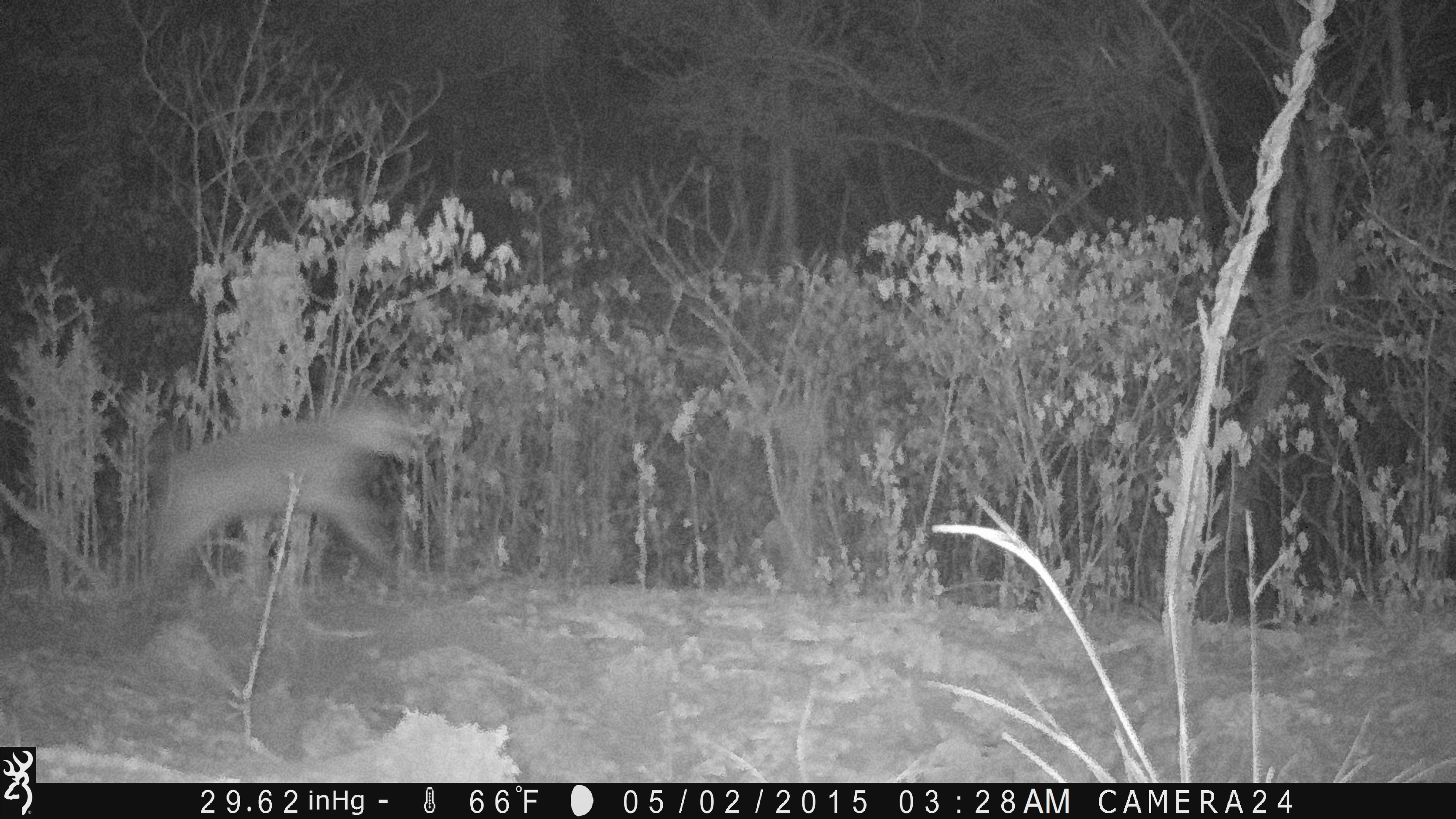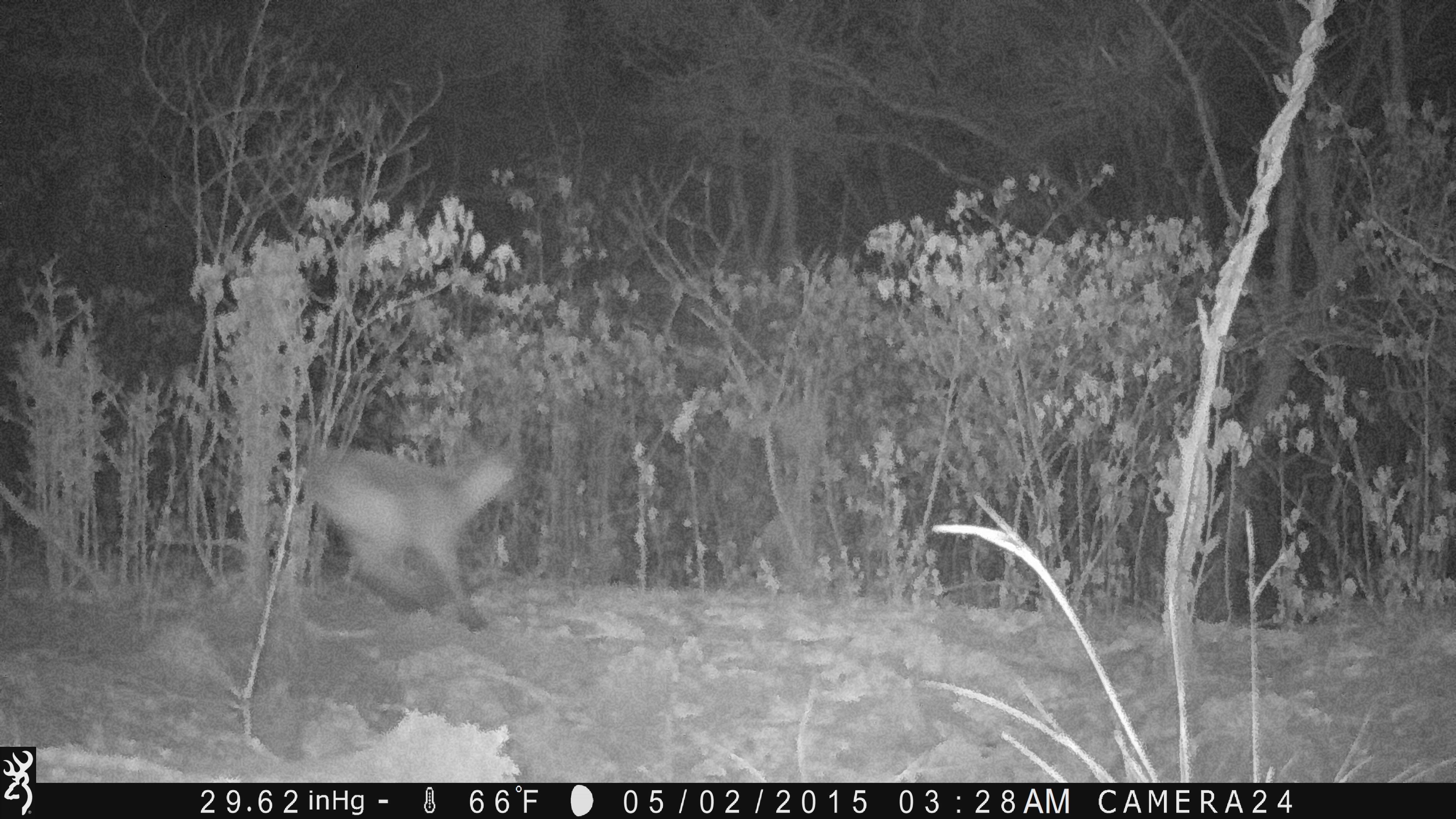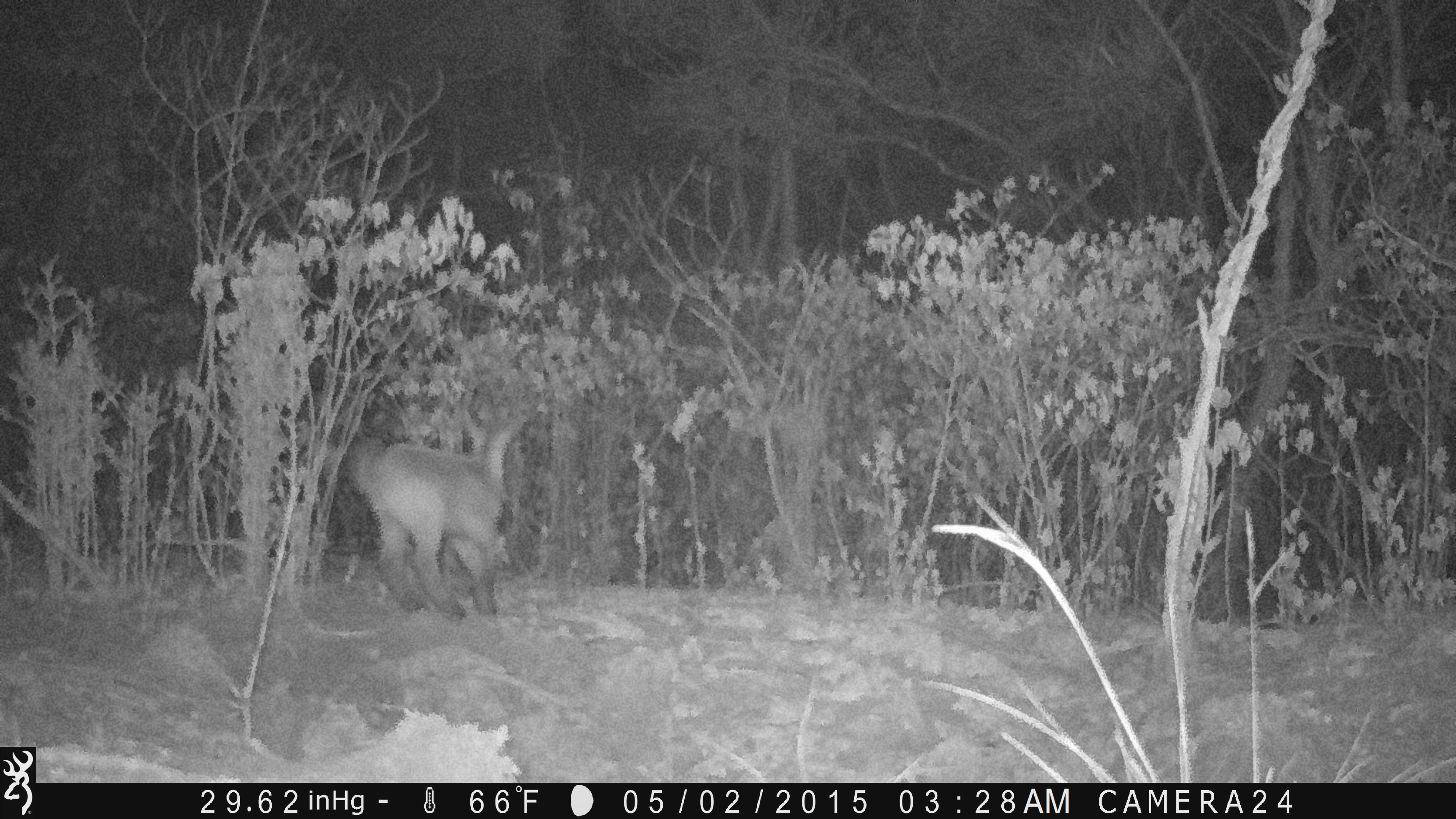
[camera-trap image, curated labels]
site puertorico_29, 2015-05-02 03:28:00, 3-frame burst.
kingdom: Animalia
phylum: Chordata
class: Mammalia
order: Artiodactyla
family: Bovidae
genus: Capra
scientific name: Capra hircus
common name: goat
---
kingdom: Animalia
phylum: Chordata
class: Mammalia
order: Carnivora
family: Felidae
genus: Felis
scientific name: Felis catus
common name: cat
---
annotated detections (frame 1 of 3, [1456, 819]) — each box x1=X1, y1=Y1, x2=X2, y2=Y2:
goat: x1=137, y1=392, x2=432, y2=606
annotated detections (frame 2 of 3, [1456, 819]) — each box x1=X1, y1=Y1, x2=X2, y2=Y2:
cat: x1=298, y1=441, x2=519, y2=630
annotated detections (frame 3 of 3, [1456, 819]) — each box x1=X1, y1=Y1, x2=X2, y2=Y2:
goat: x1=344, y1=407, x2=519, y2=624